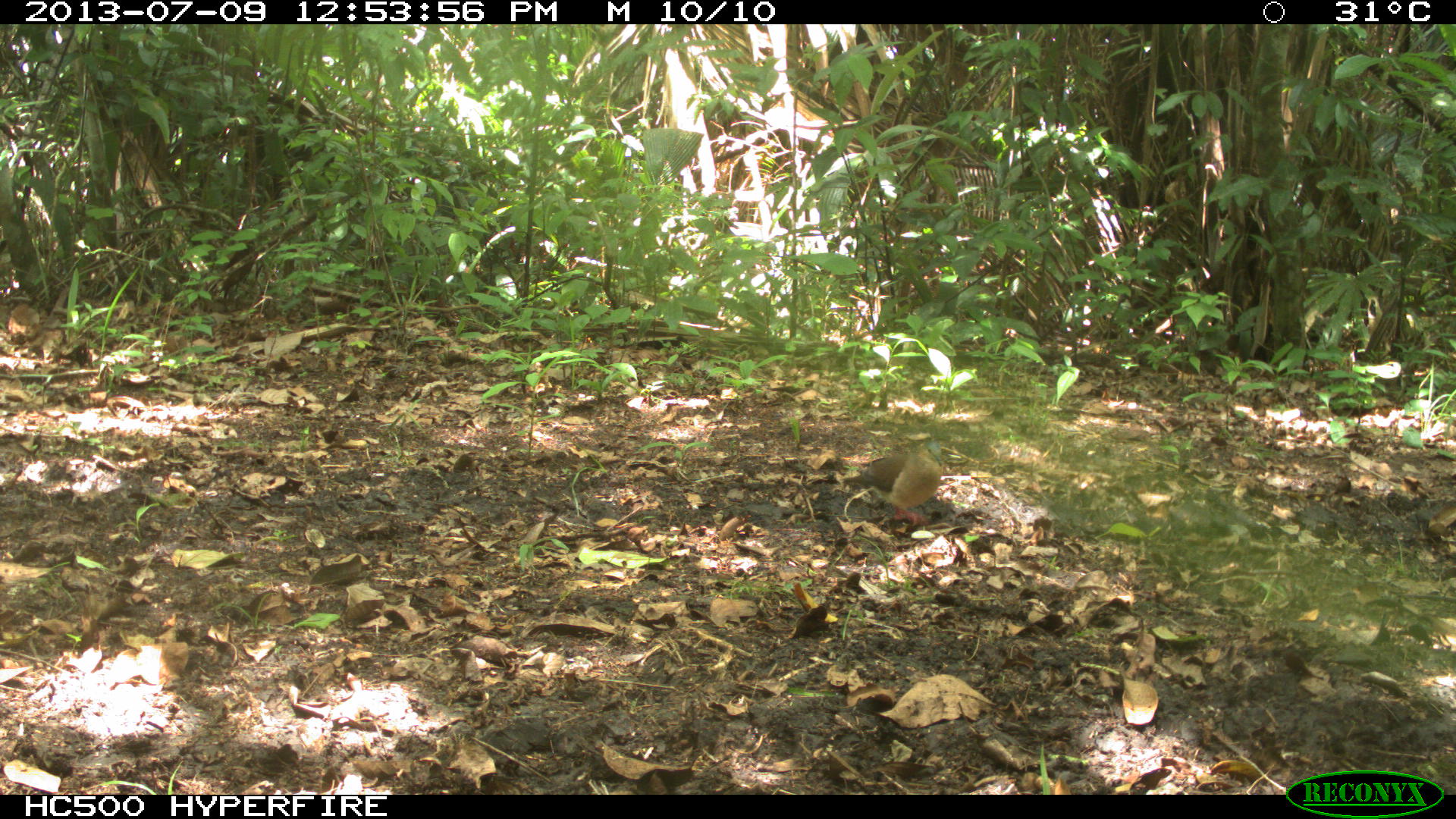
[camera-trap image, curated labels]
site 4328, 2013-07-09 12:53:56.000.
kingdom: Animalia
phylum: Chordata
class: Aves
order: Columbiformes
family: Columbidae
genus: Leptotila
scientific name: Leptotila plumbeiceps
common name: gray-headed dove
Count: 1.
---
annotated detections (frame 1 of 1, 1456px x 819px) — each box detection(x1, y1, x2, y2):
leptotila plumbeiceps: detection(841, 441, 942, 526)